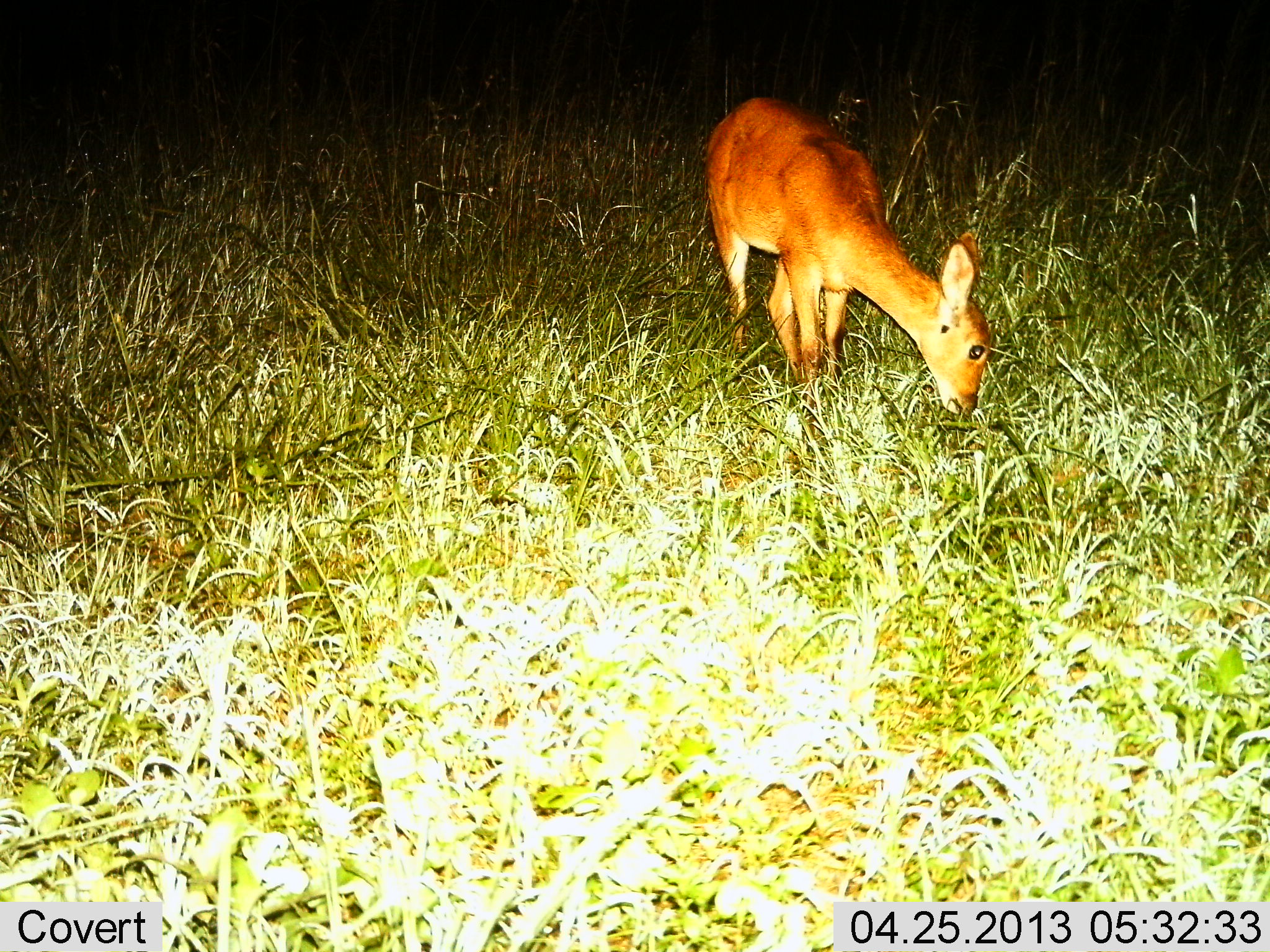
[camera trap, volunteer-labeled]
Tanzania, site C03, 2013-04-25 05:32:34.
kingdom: Animalia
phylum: Chordata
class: Mammalia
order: Artiodactyla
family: Bovidae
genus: Redunca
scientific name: Redunca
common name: reedbuck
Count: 1.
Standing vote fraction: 20%.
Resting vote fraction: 0%.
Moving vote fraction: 0%.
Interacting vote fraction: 0%.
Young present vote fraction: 10%.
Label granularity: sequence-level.